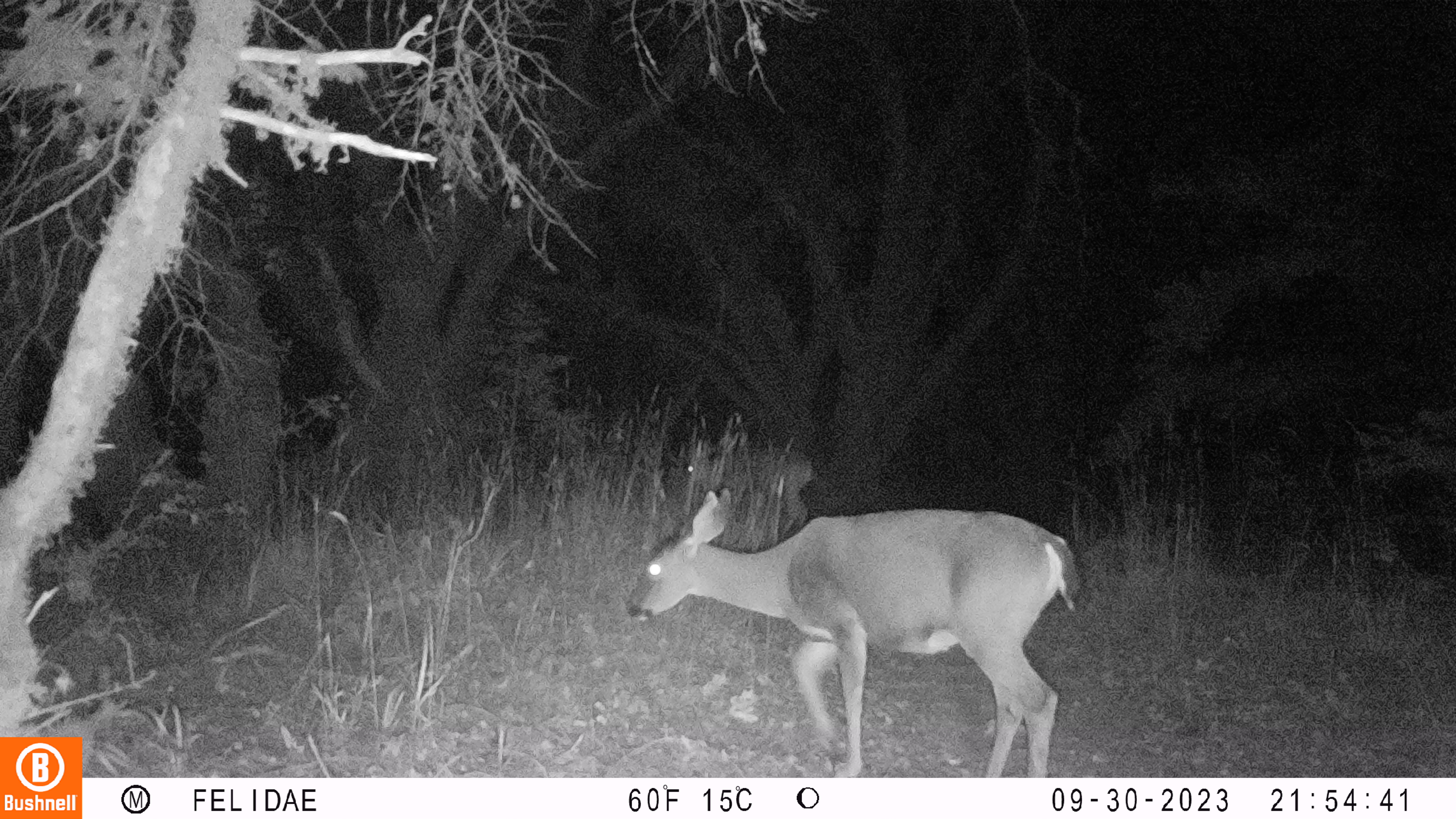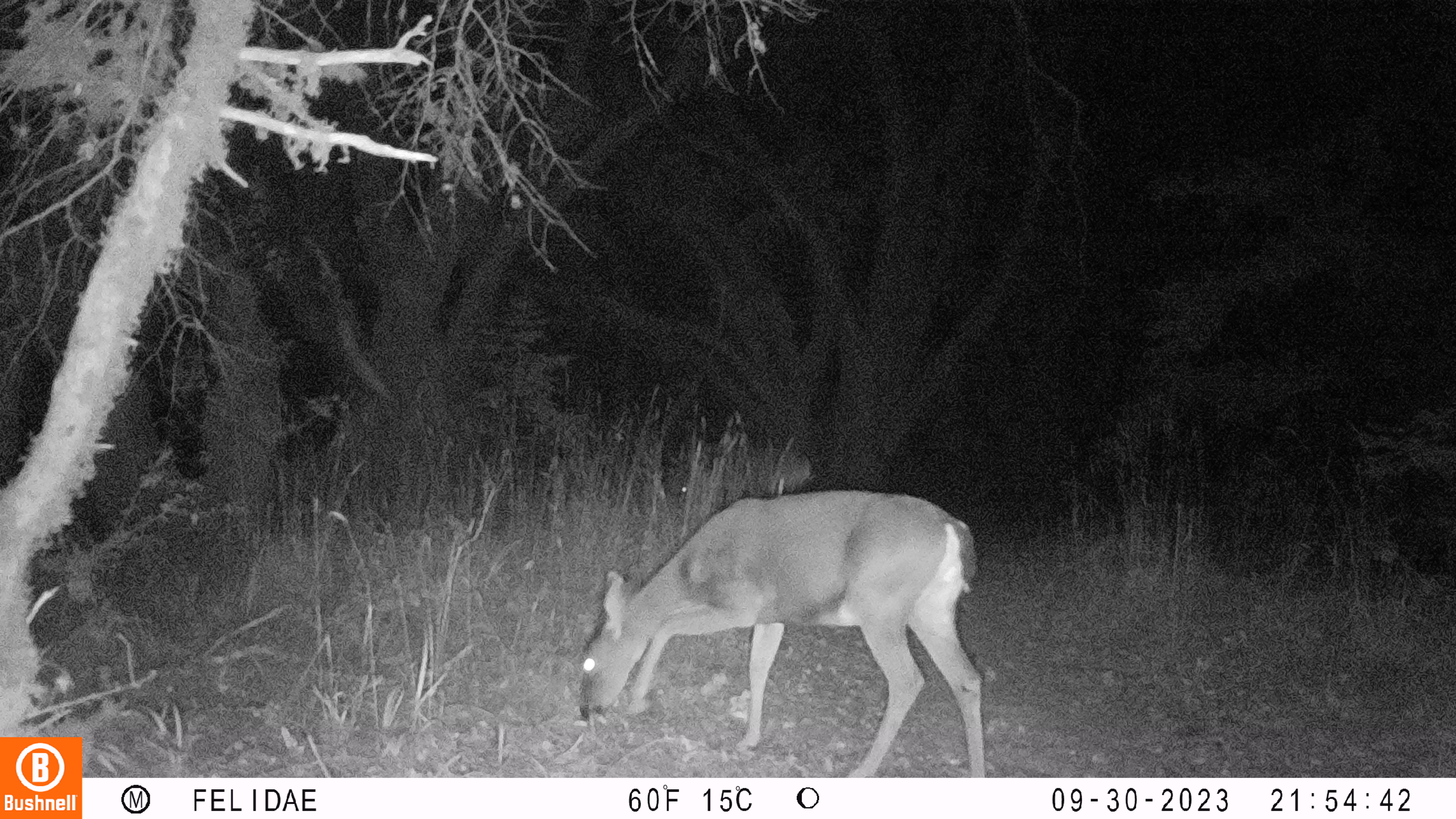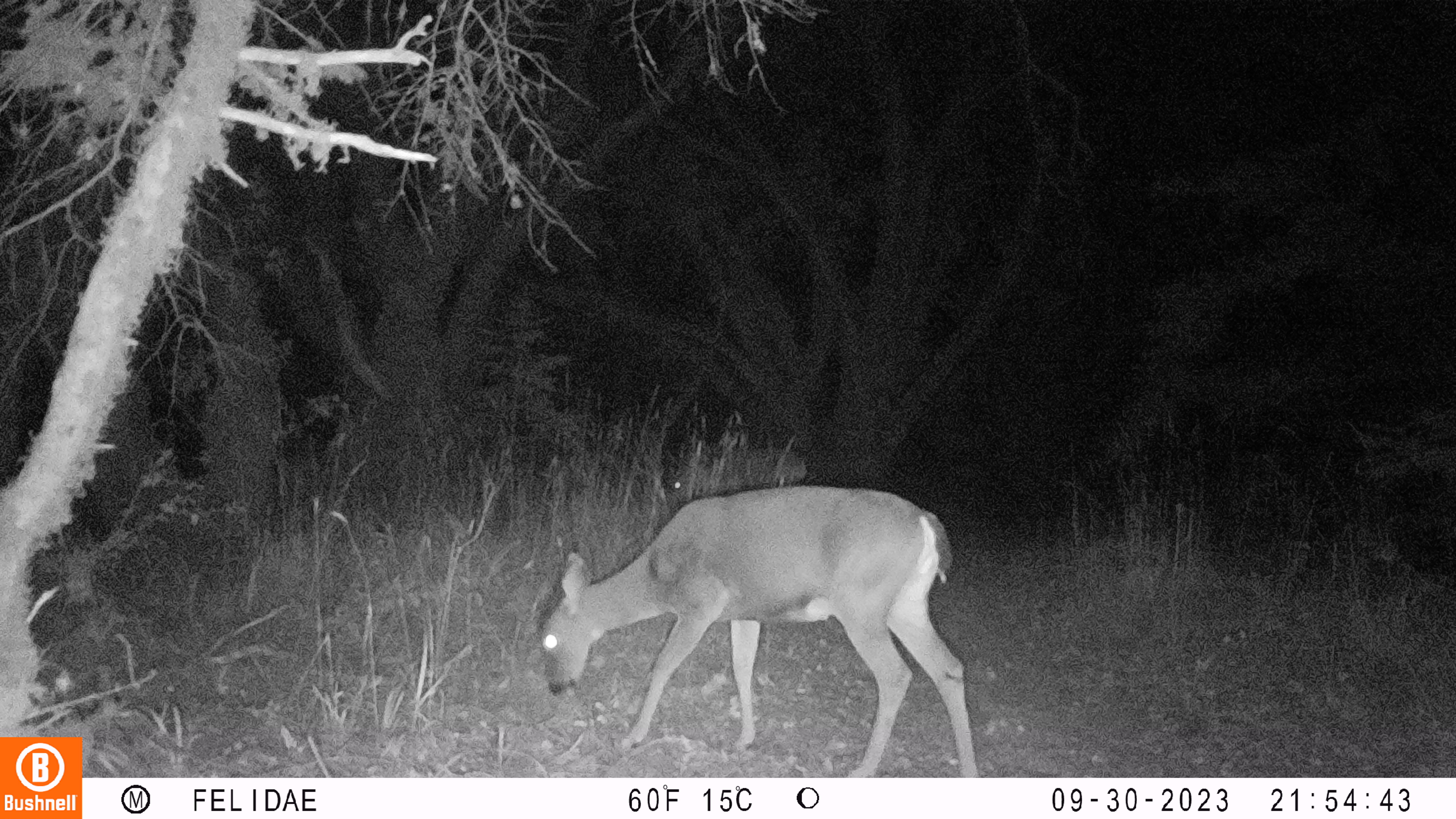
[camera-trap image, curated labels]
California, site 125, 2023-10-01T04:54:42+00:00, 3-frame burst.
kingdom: Animalia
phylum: Chordata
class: Mammalia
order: Artiodactyla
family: Cervidae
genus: Odocoileus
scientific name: Odocoileus hemionus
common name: mule deer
Mule deer (Odocoileus hemionus).